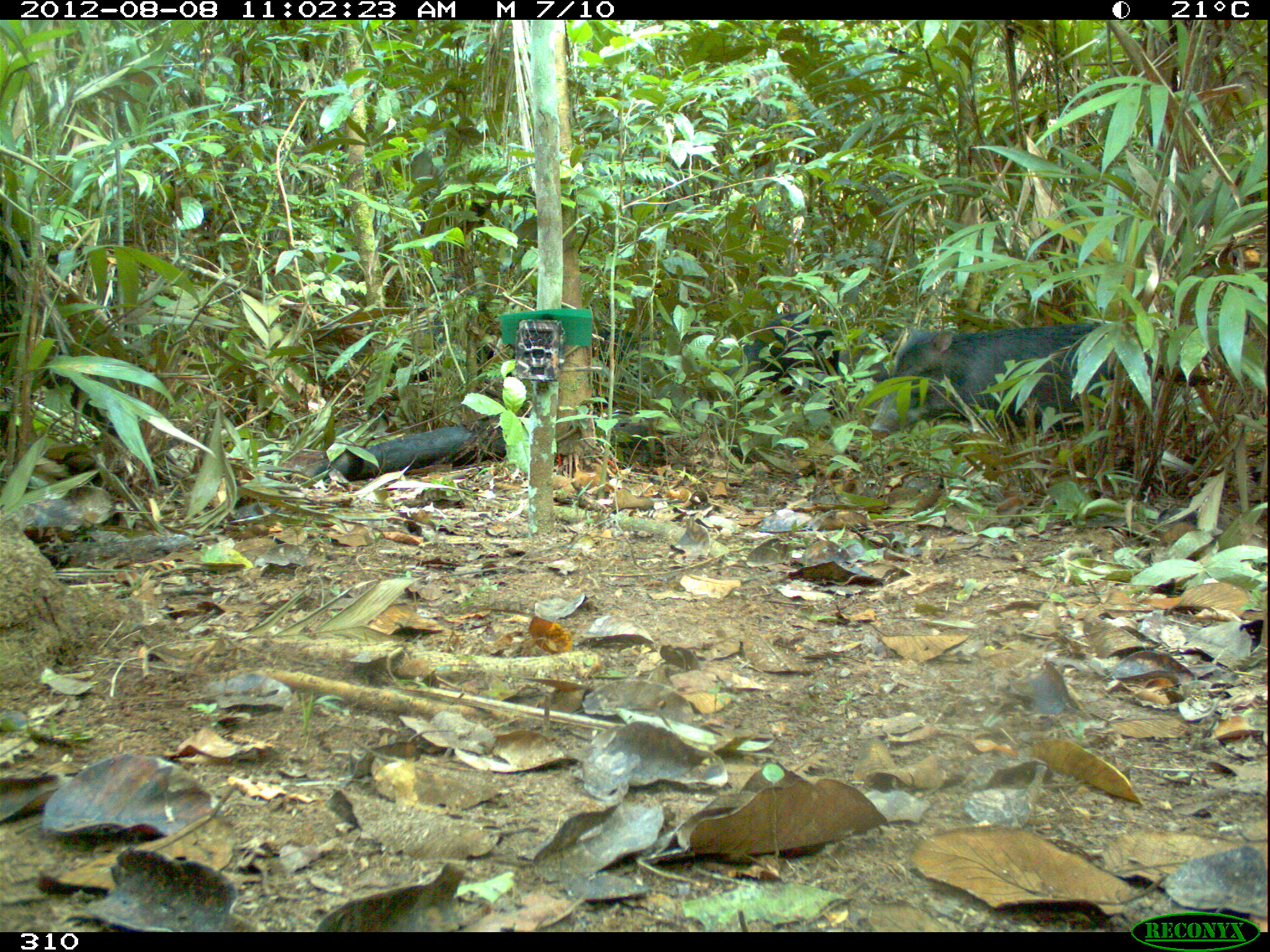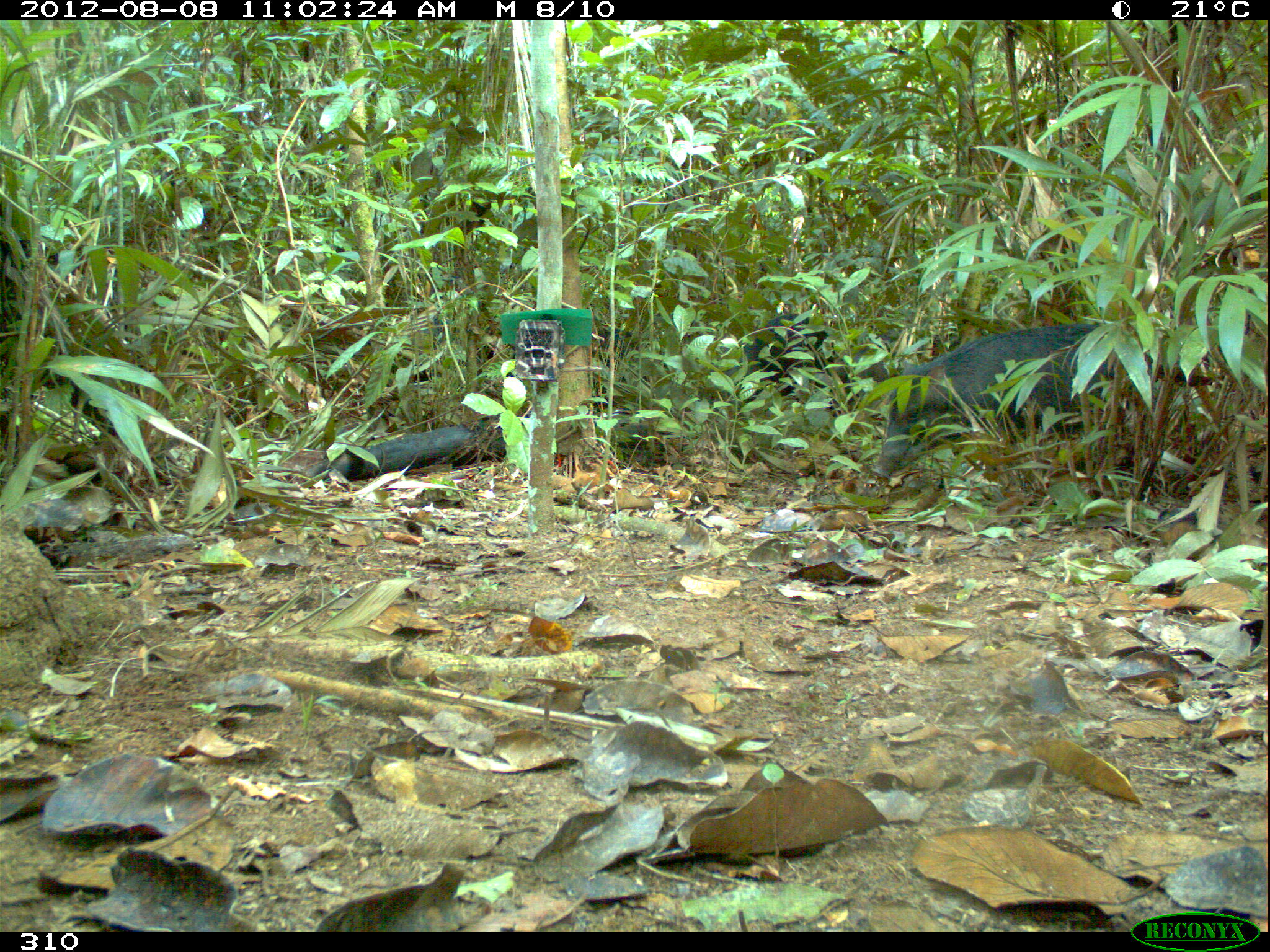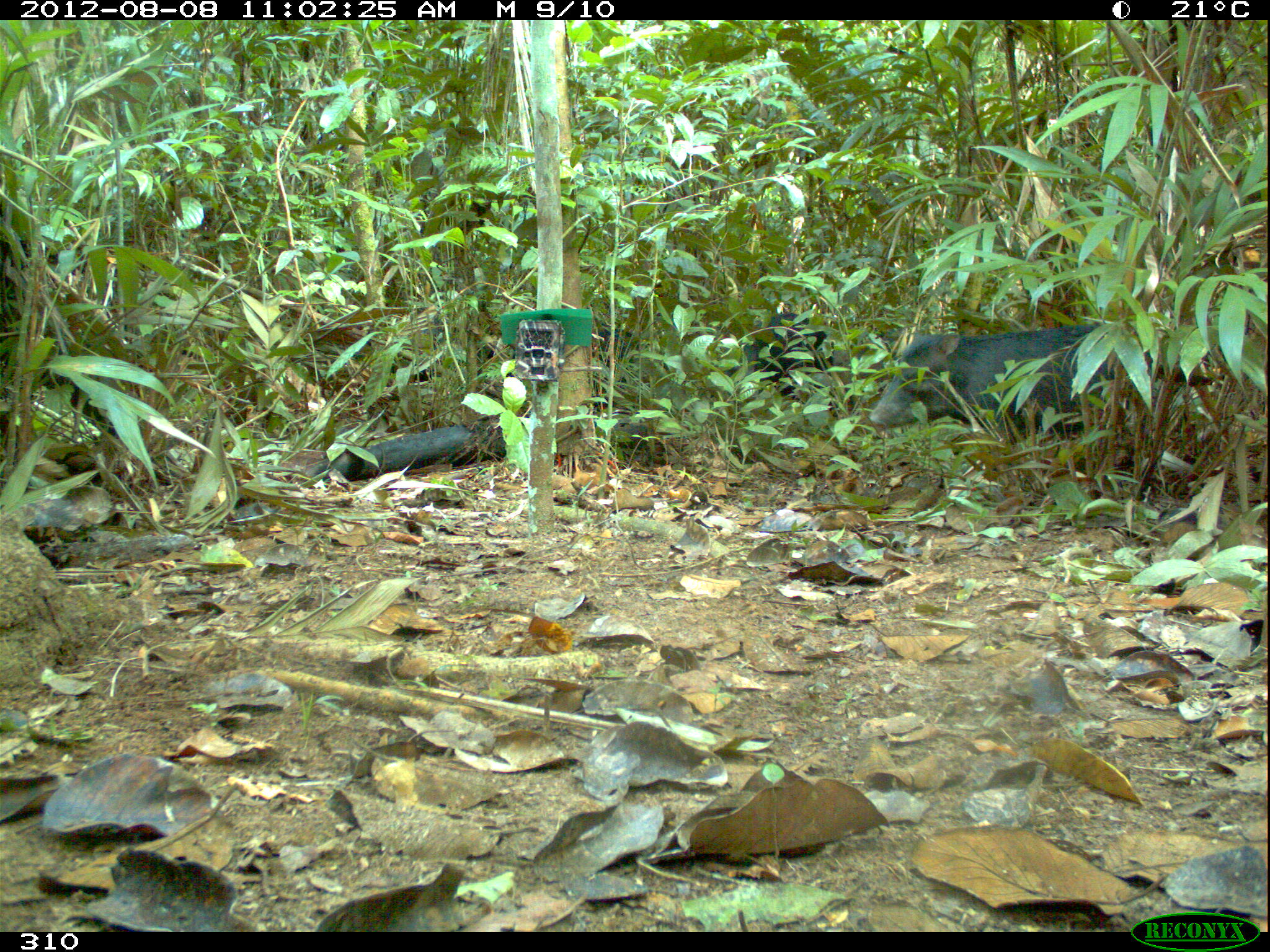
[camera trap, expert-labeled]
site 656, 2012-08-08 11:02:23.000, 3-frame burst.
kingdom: Animalia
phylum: Chordata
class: Mammalia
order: Artiodactyla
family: Tayassuidae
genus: Tayassu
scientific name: Tayassu pecari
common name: white-lipped peccary